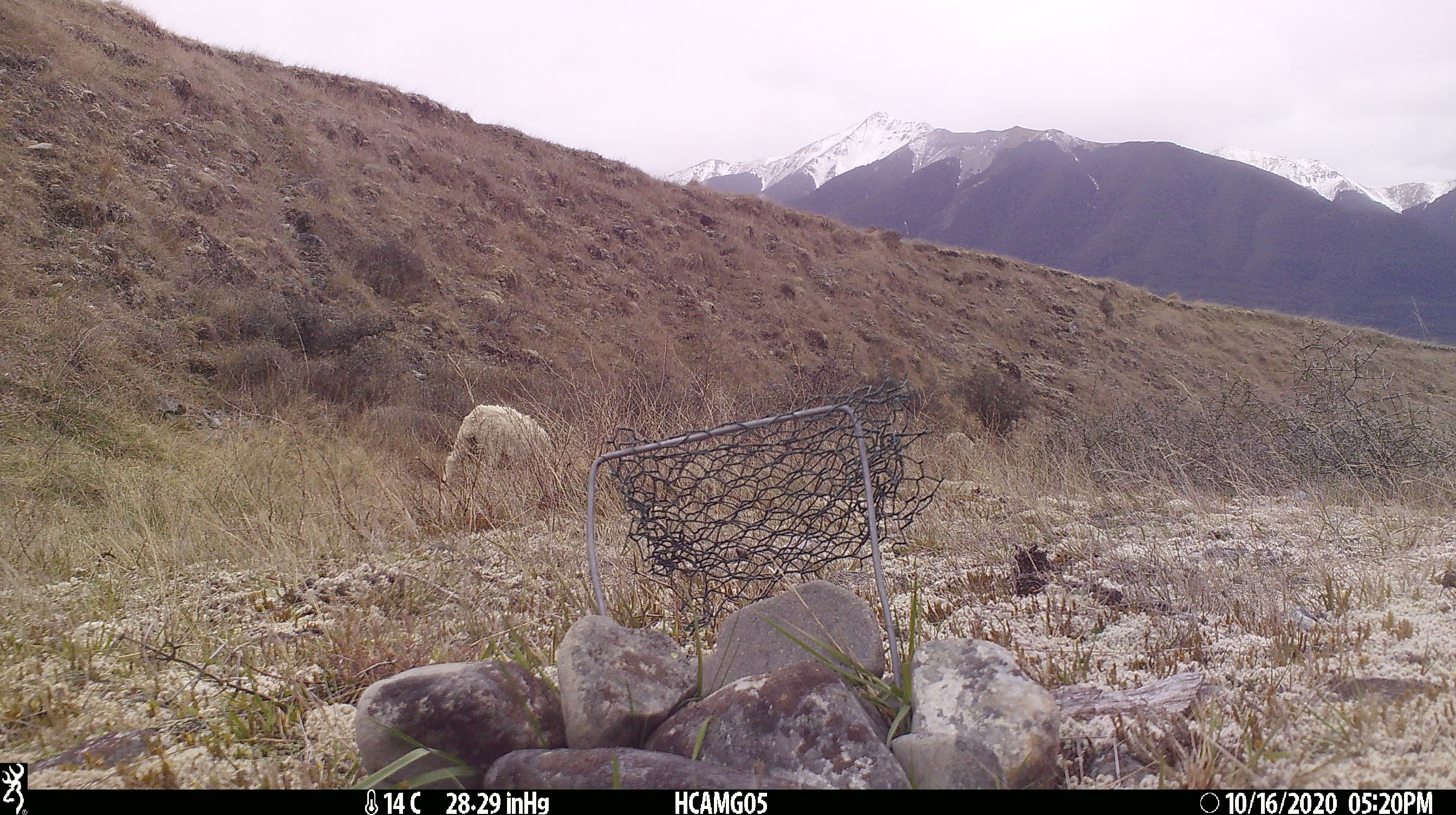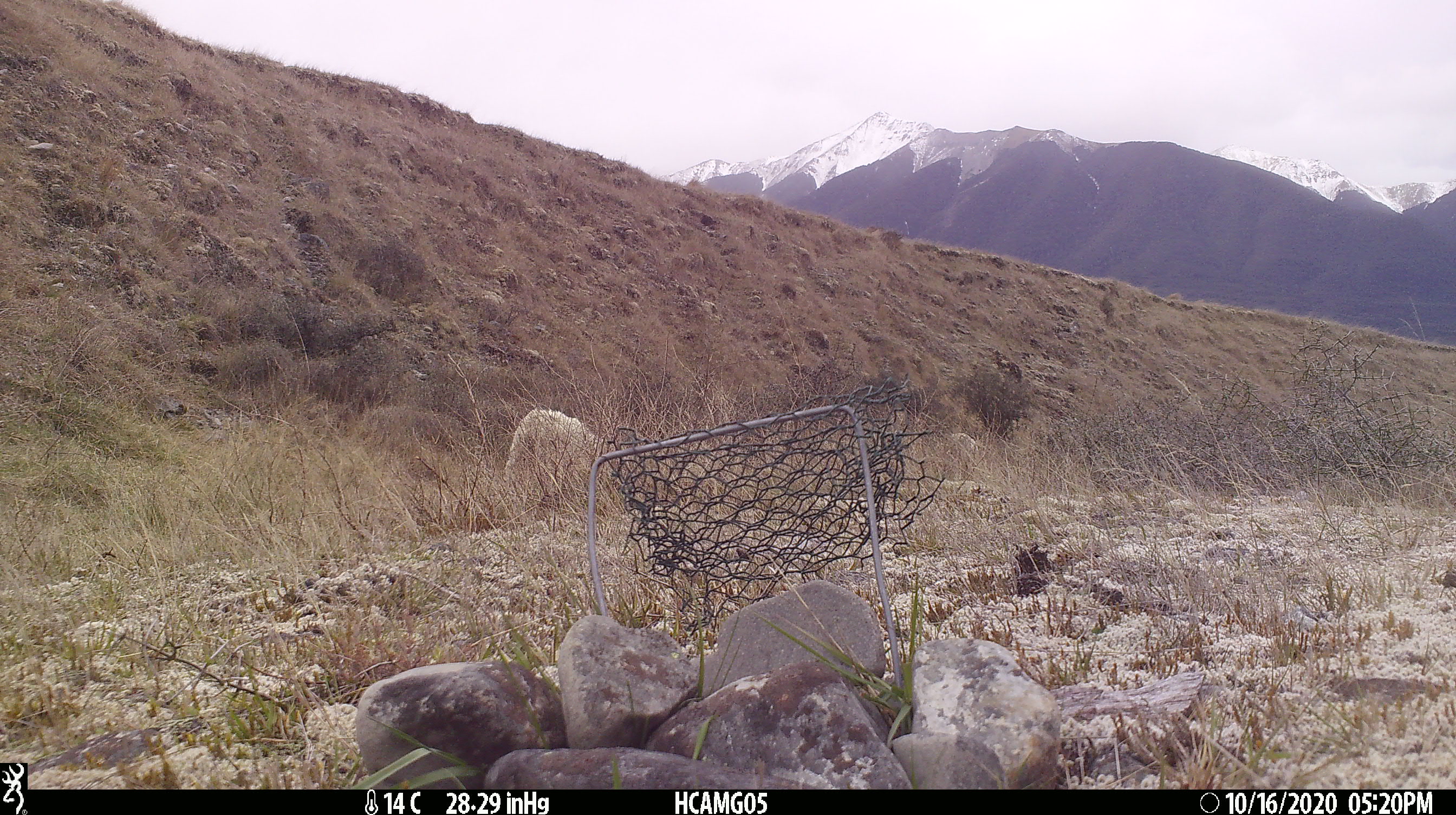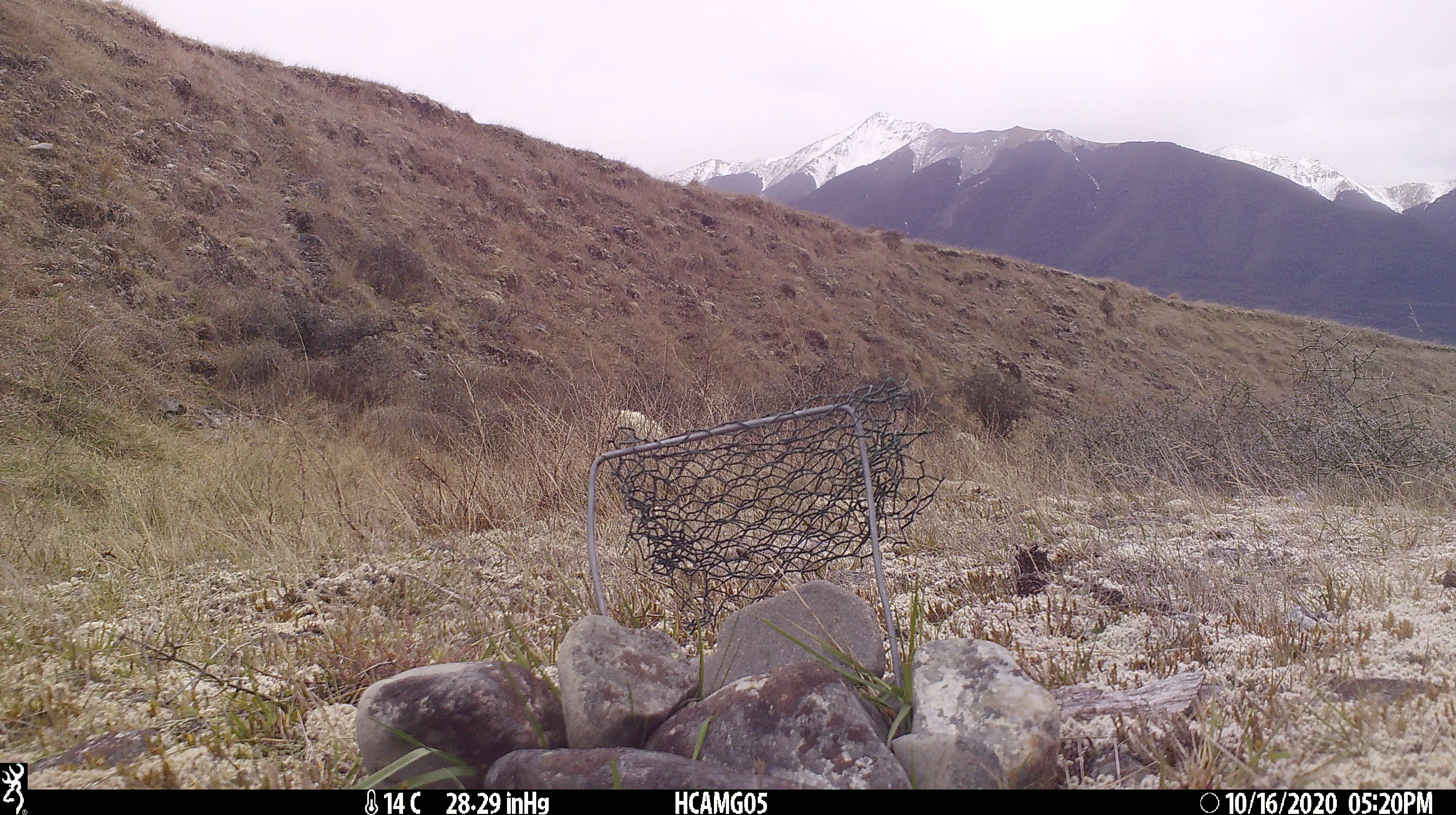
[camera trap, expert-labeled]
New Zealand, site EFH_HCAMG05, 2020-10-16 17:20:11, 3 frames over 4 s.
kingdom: Animalia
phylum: Chordata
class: Mammalia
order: Artiodactyla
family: Bovidae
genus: Ovis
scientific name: Ovis aries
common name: domestic sheep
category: sheep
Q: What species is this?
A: Sheep (domestic sheep) (Ovis aries).